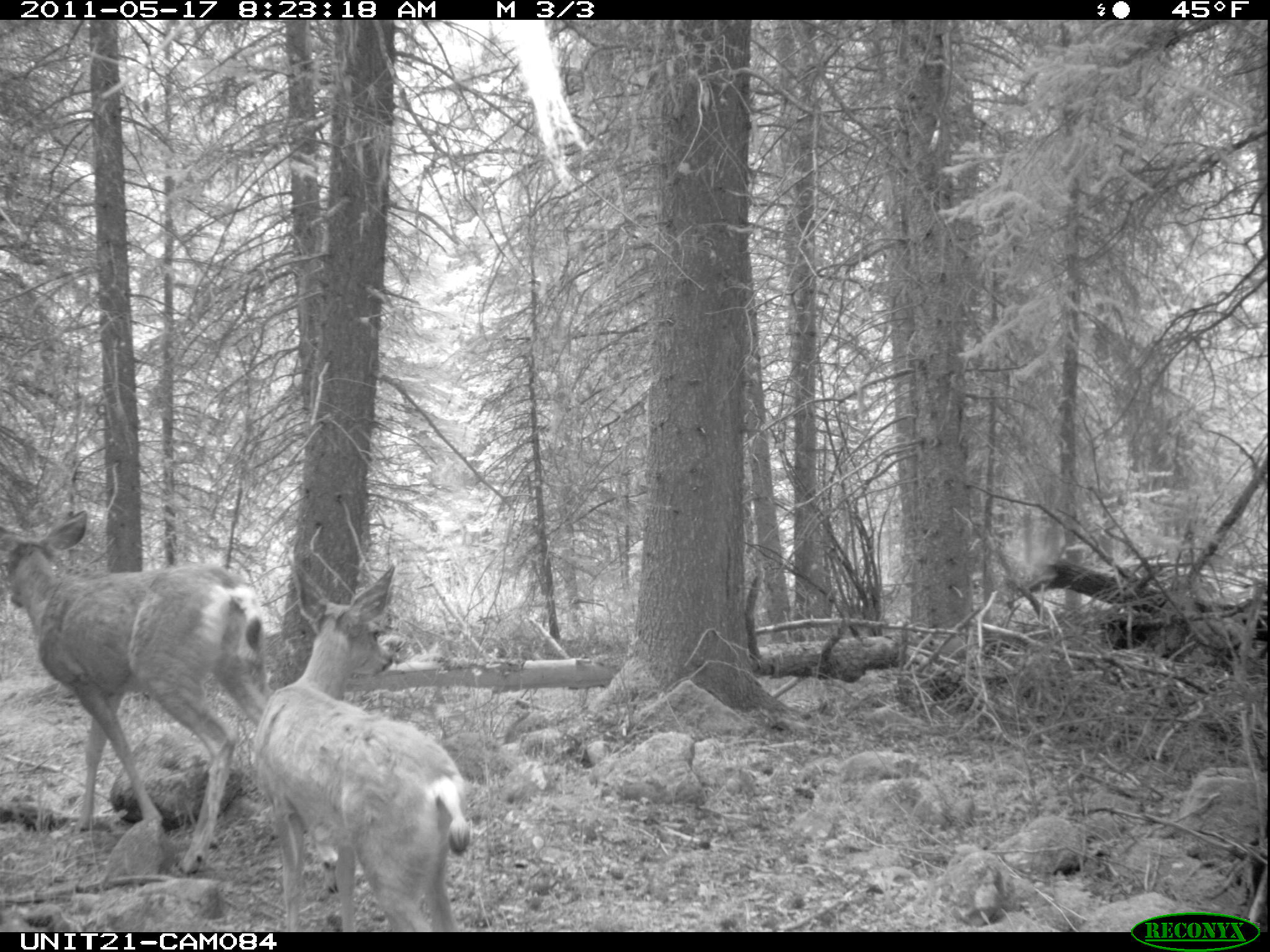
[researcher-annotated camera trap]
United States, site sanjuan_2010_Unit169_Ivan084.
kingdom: Animalia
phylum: Chordata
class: Mammalia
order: Artiodactyla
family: Cervidae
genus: Odocoileus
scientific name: Odocoileus hemionus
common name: mule deer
Odocoileus hemionus (mule deer).